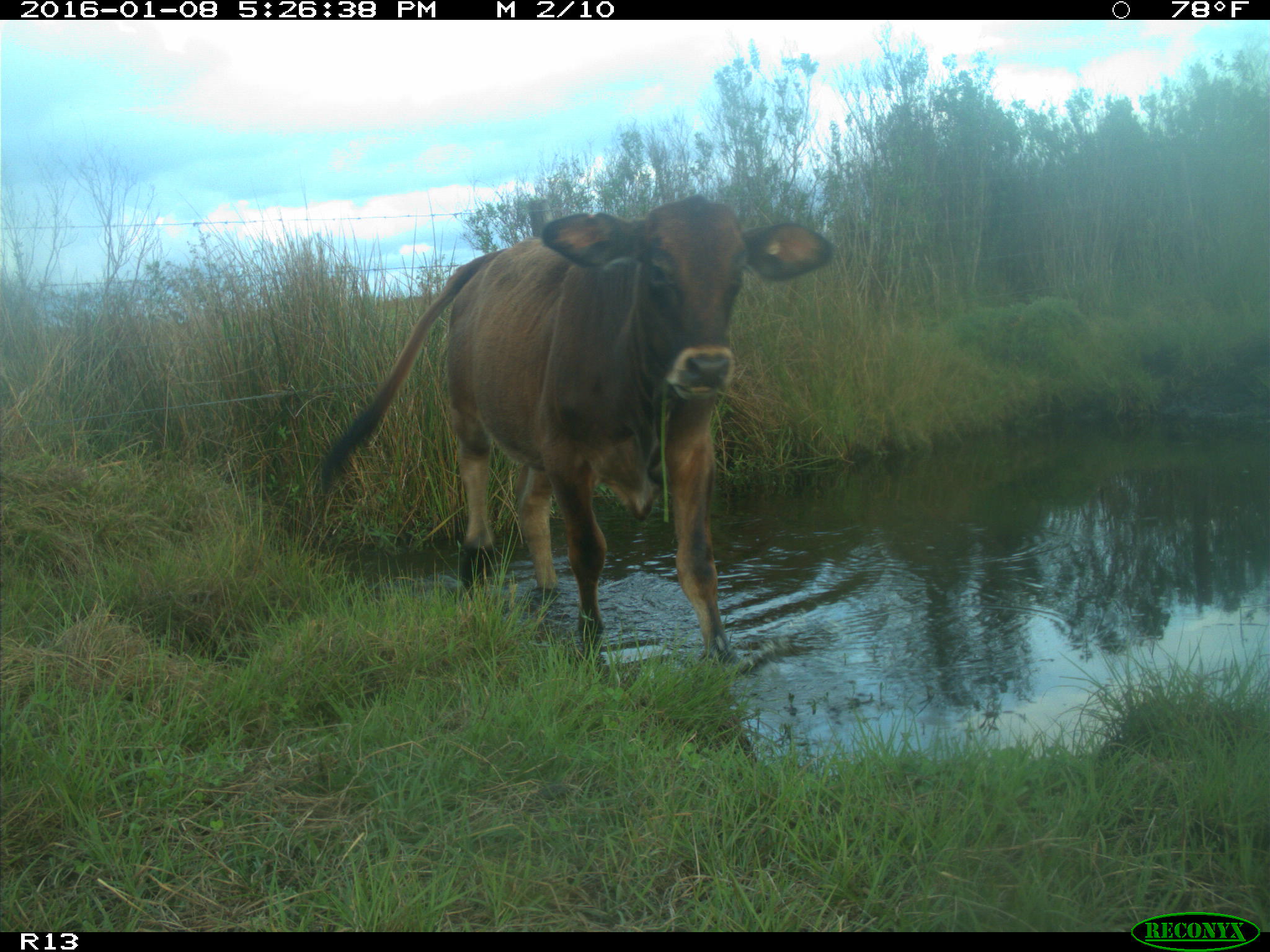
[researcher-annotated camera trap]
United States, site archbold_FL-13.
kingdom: Animalia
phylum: Chordata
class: Mammalia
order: Artiodactyla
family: Bovidae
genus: Bos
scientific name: Bos taurus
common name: domestic cow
Bos taurus (domestic cow).